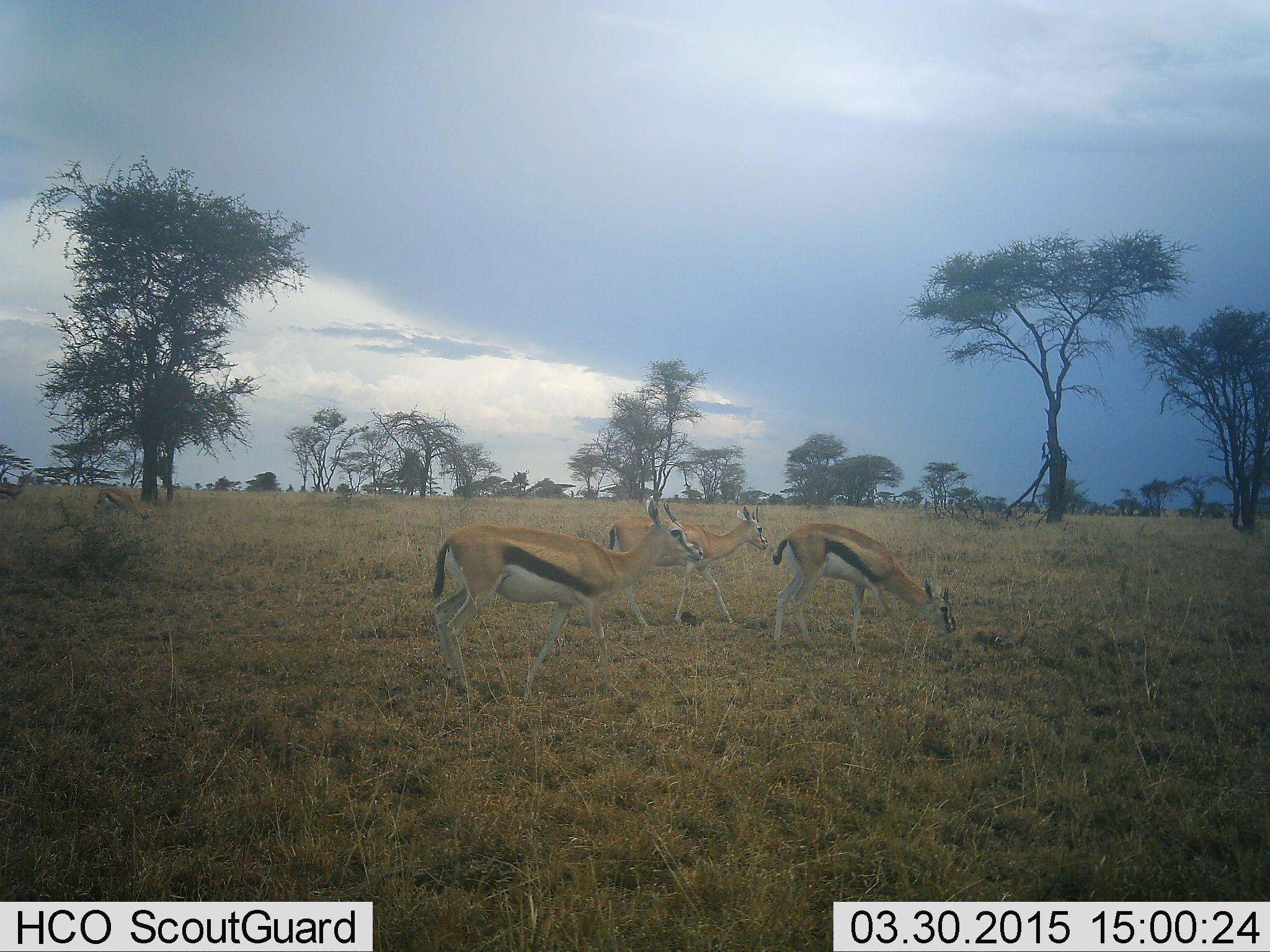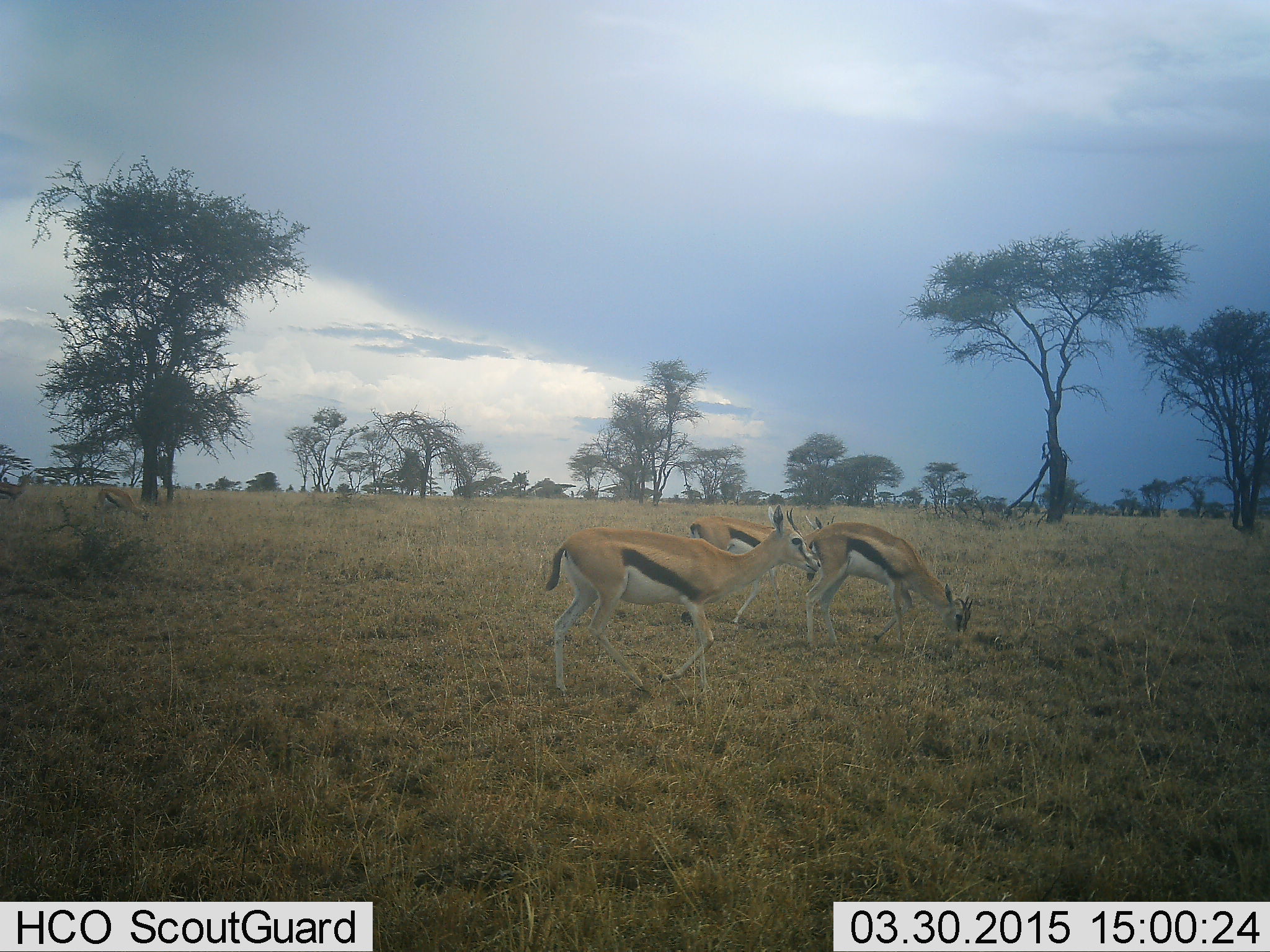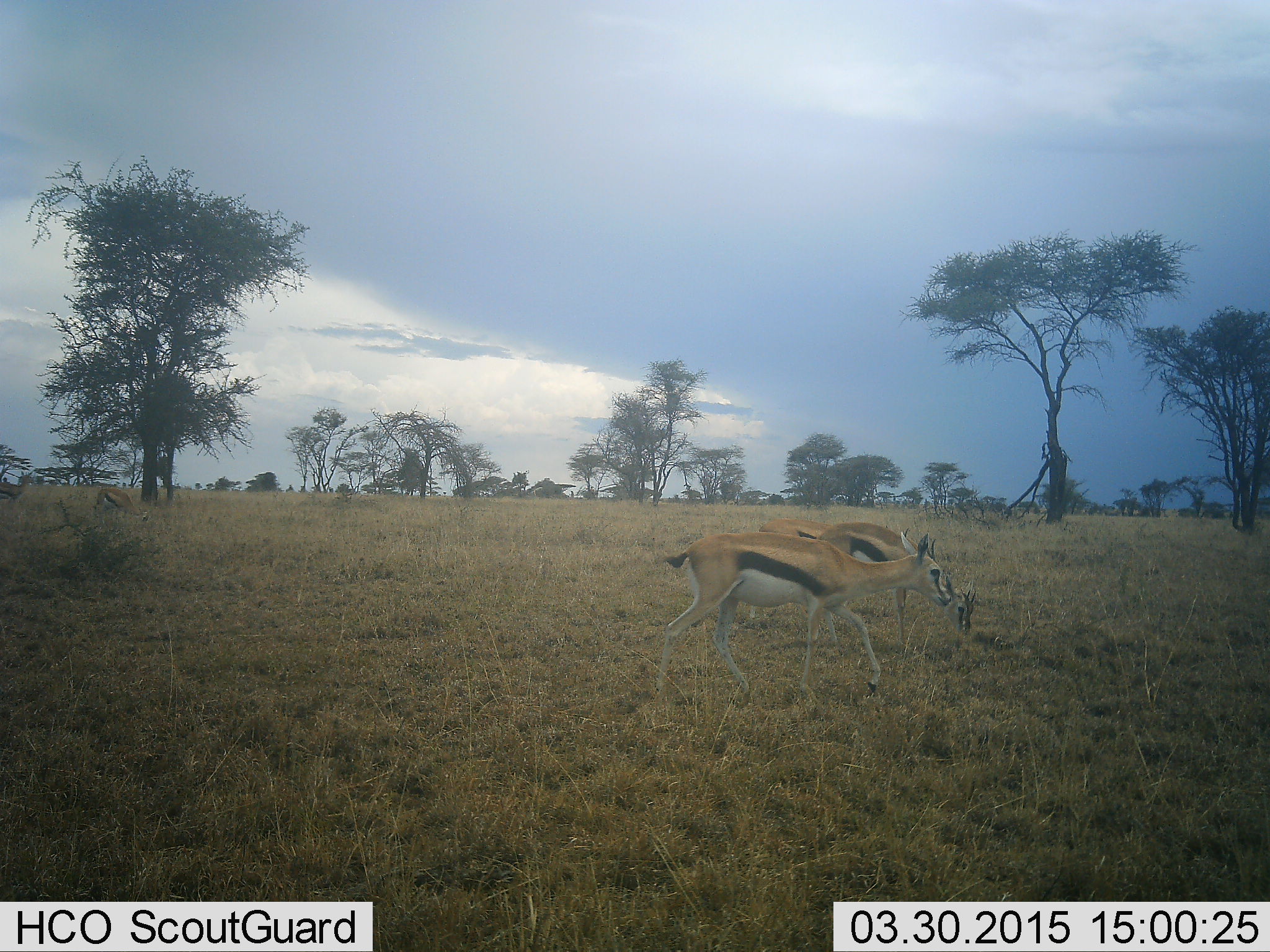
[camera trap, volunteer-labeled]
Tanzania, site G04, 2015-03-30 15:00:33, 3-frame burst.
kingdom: Animalia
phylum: Chordata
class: Mammalia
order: Artiodactyla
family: Bovidae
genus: Eudorcas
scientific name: Eudorcas thomsonii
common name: thomson's gazelle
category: gazellethomsons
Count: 3.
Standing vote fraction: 40%.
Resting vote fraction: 0%.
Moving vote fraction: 80%.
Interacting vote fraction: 0%.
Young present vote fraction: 0%.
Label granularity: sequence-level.